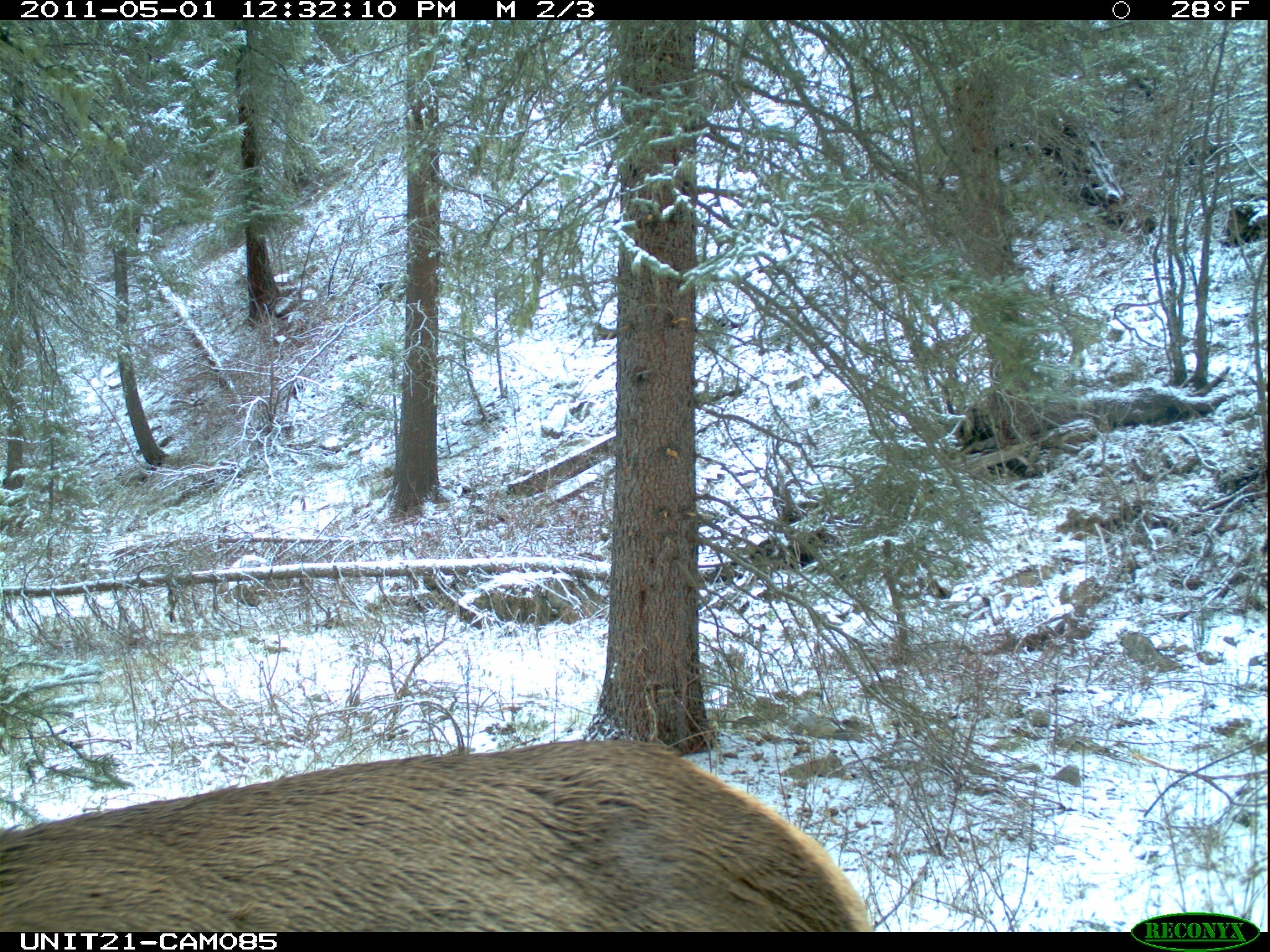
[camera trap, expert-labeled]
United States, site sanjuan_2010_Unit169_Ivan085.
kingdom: Animalia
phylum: Chordata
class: Mammalia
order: Artiodactyla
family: Cervidae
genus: Cervus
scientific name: Cervus elaphus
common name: red deer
Cervus elaphus (red deer).